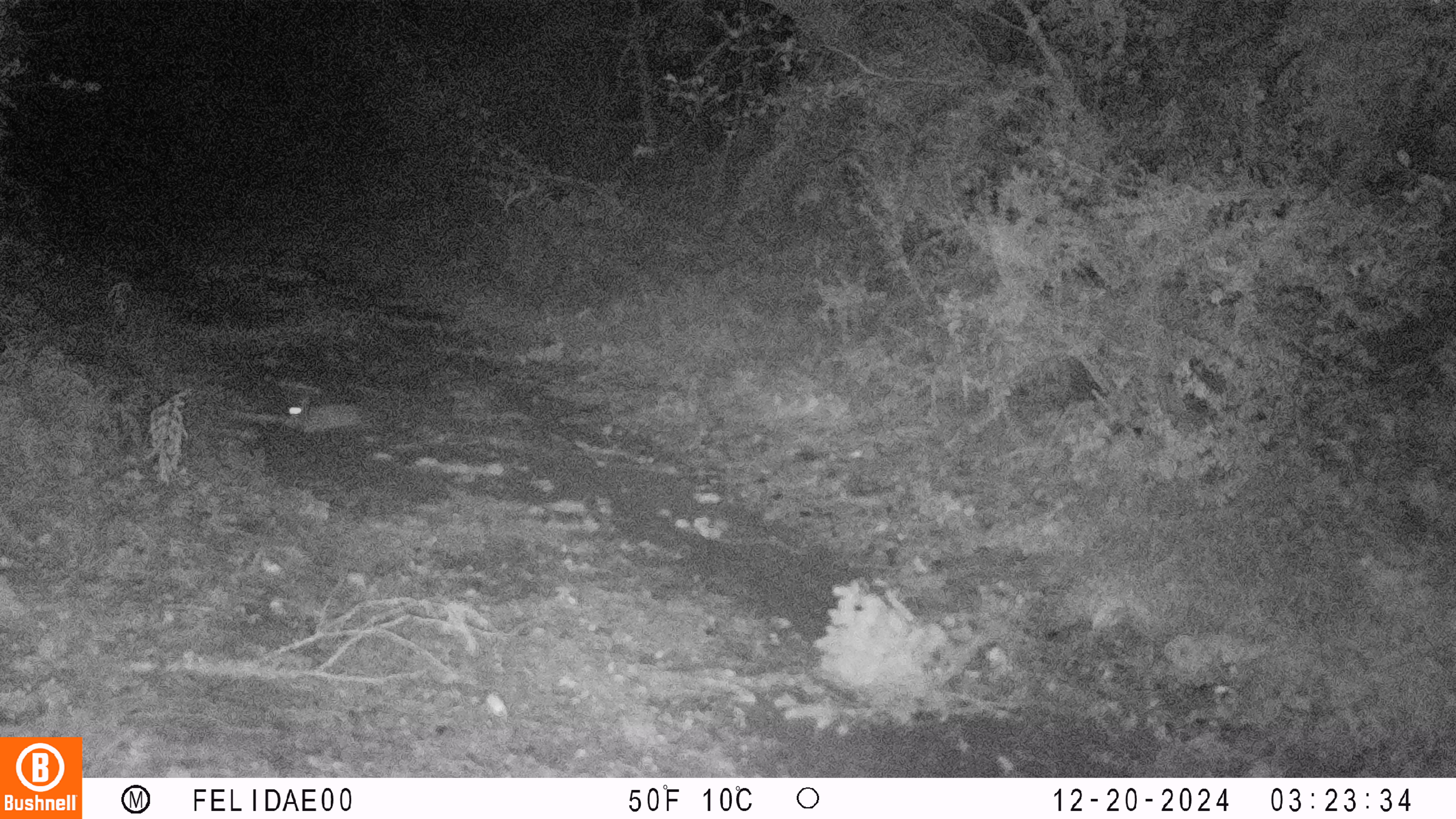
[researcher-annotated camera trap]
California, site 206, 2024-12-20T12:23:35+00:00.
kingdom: Animalia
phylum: Chordata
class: Mammalia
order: Lagomorpha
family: Leporidae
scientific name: Leporidae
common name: rabbit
Rabbit (Leporidae).